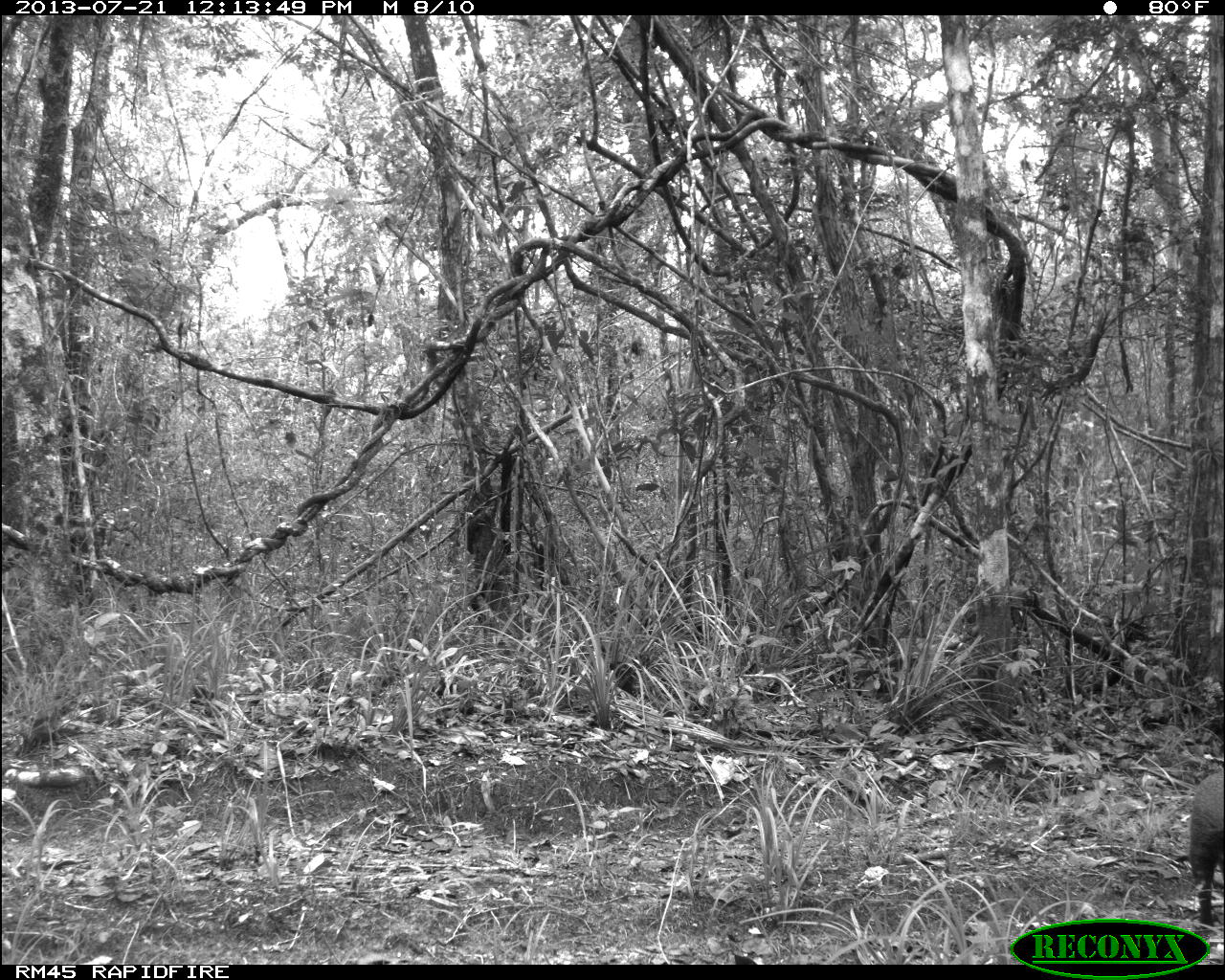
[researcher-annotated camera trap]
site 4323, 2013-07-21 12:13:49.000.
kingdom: Animalia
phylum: Chordata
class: Mammalia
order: Rodentia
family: Dasyproctidae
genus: Dasyprocta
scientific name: Dasyprocta punctata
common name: central american agouti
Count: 1.